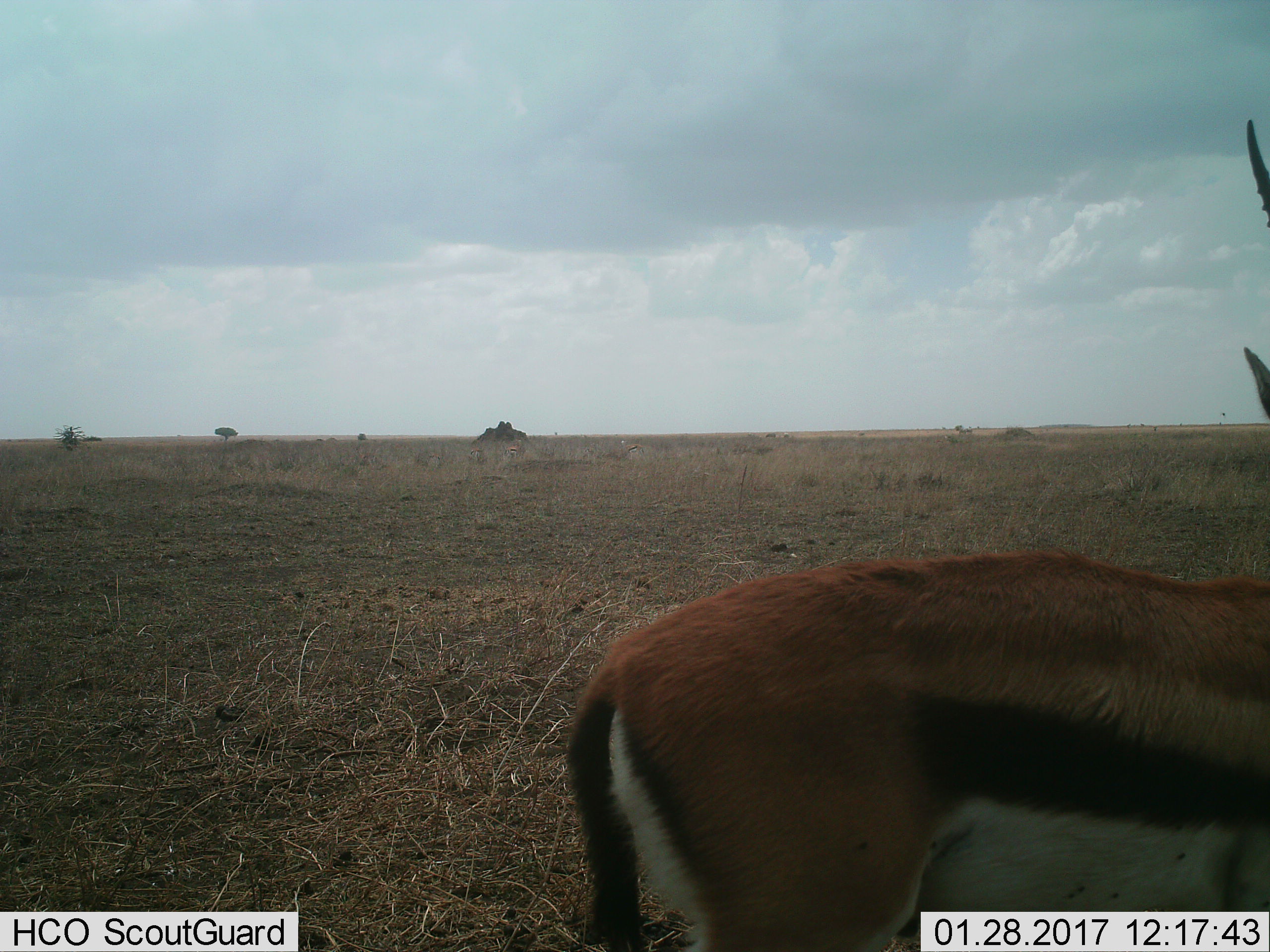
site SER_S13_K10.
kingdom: Animalia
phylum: Chordata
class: Mammalia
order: Artiodactyla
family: Bovidae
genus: Eudorcas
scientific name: Eudorcas thomsonii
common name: thomson's gazelle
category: gazellethomsons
Gazellethomsons (thomson's gazelle) (Eudorcas thomsonii), count 1. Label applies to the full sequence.